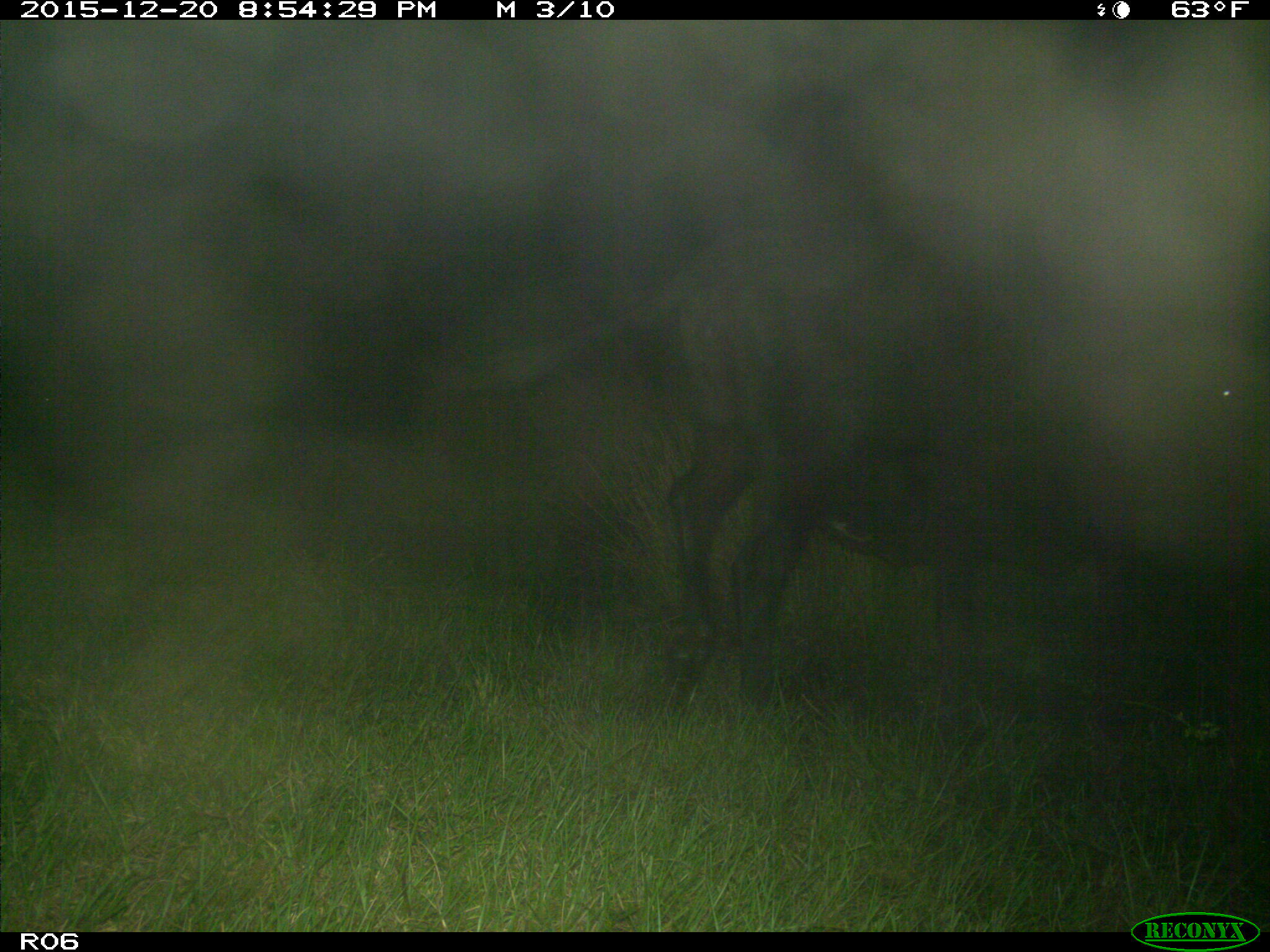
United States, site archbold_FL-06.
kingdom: Animalia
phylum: Chordata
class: Mammalia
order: Artiodactyla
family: Bovidae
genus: Bos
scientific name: Bos taurus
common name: domestic cow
Bos taurus (domestic cow).